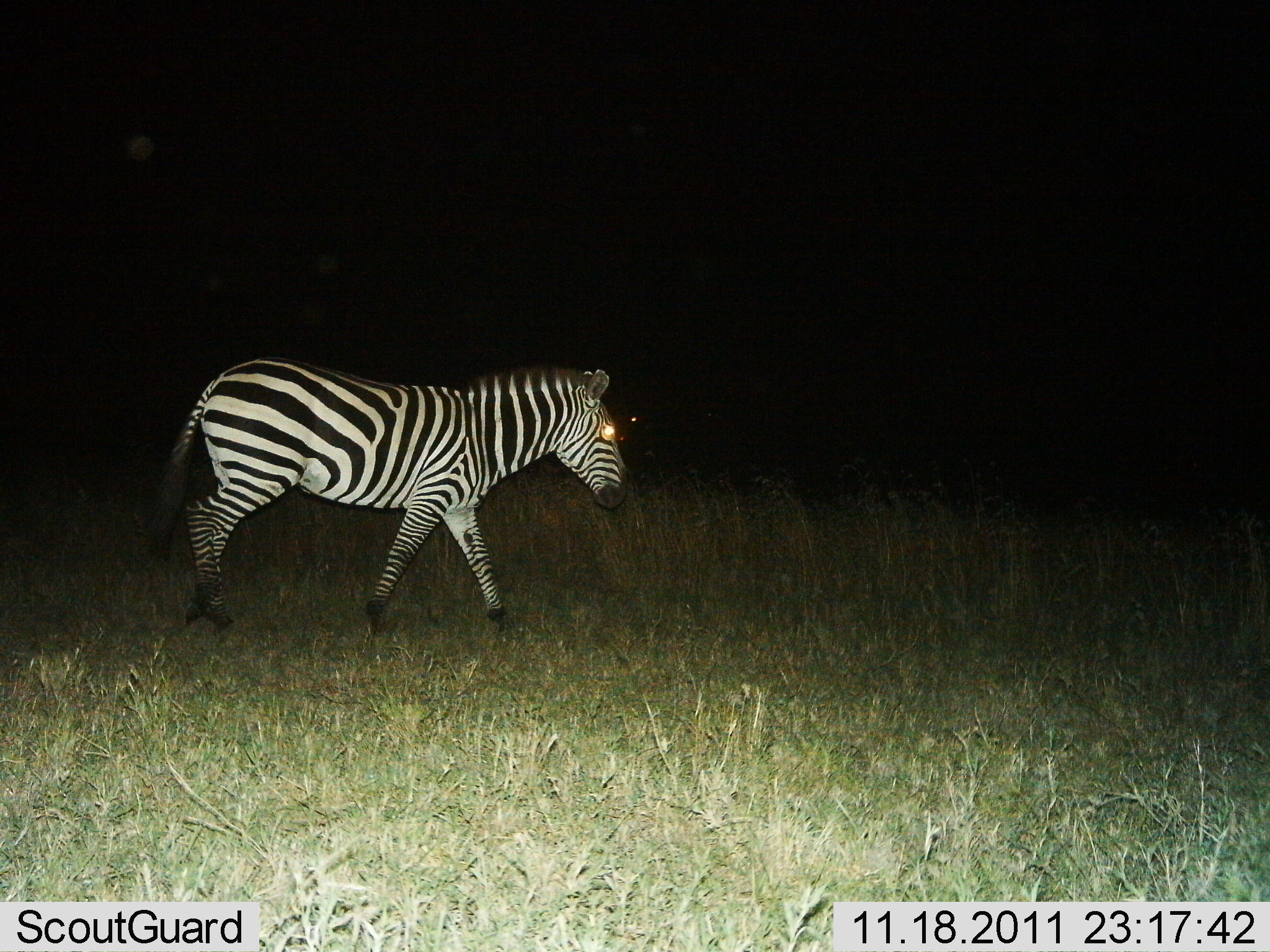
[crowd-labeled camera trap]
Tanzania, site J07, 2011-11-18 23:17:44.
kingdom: Animalia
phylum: Chordata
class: Mammalia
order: Perissodactyla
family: Equidae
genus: Equus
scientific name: Equus quagga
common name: plains zebra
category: zebra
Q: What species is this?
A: Zebra (plains zebra) (Equus quagga).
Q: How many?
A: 1.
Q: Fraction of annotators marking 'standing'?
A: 0%.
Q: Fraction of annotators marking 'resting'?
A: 0%.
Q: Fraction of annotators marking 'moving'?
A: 100%.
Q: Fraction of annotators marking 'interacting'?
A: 0%.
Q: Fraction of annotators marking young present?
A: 0%.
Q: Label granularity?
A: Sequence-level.